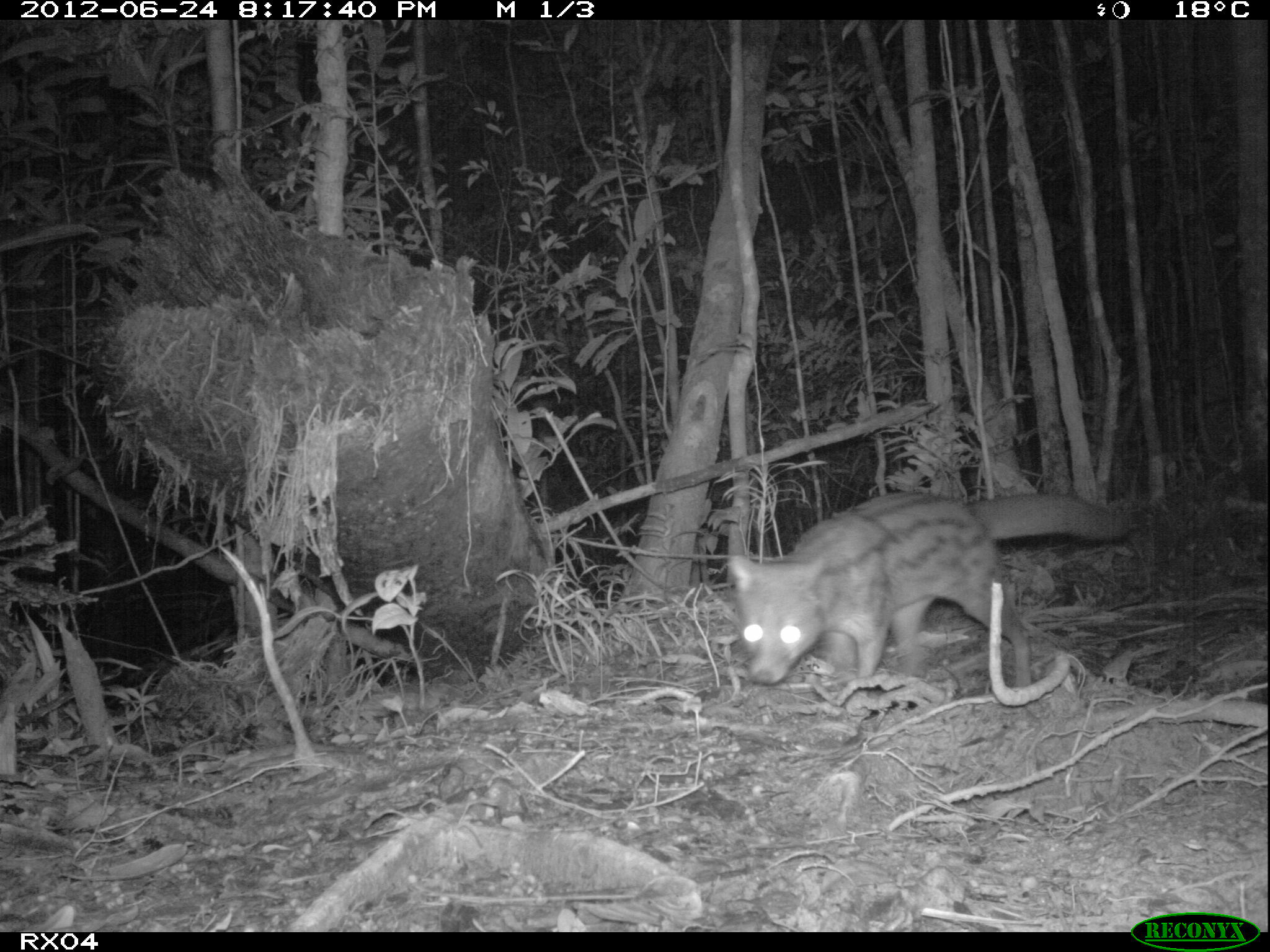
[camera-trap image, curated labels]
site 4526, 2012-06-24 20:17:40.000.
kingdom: Animalia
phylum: Chordata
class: Mammalia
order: Carnivora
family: Eupleridae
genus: Fossa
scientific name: Fossa fossana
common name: fanaloka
Fossa fossana (fanaloka), count 1.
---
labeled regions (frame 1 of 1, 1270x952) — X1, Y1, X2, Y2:
fossa fossana: 725, 488, 1128, 686